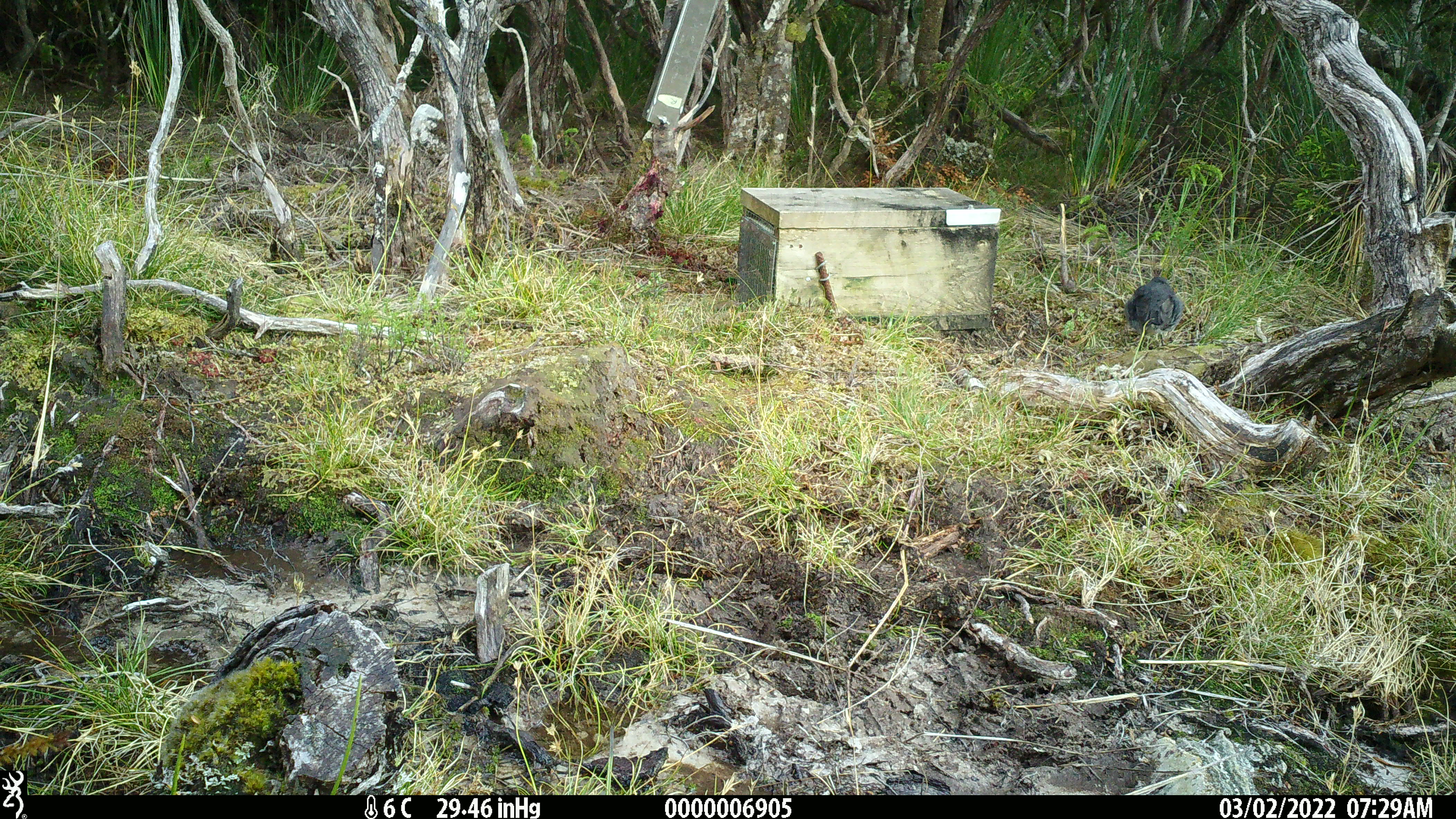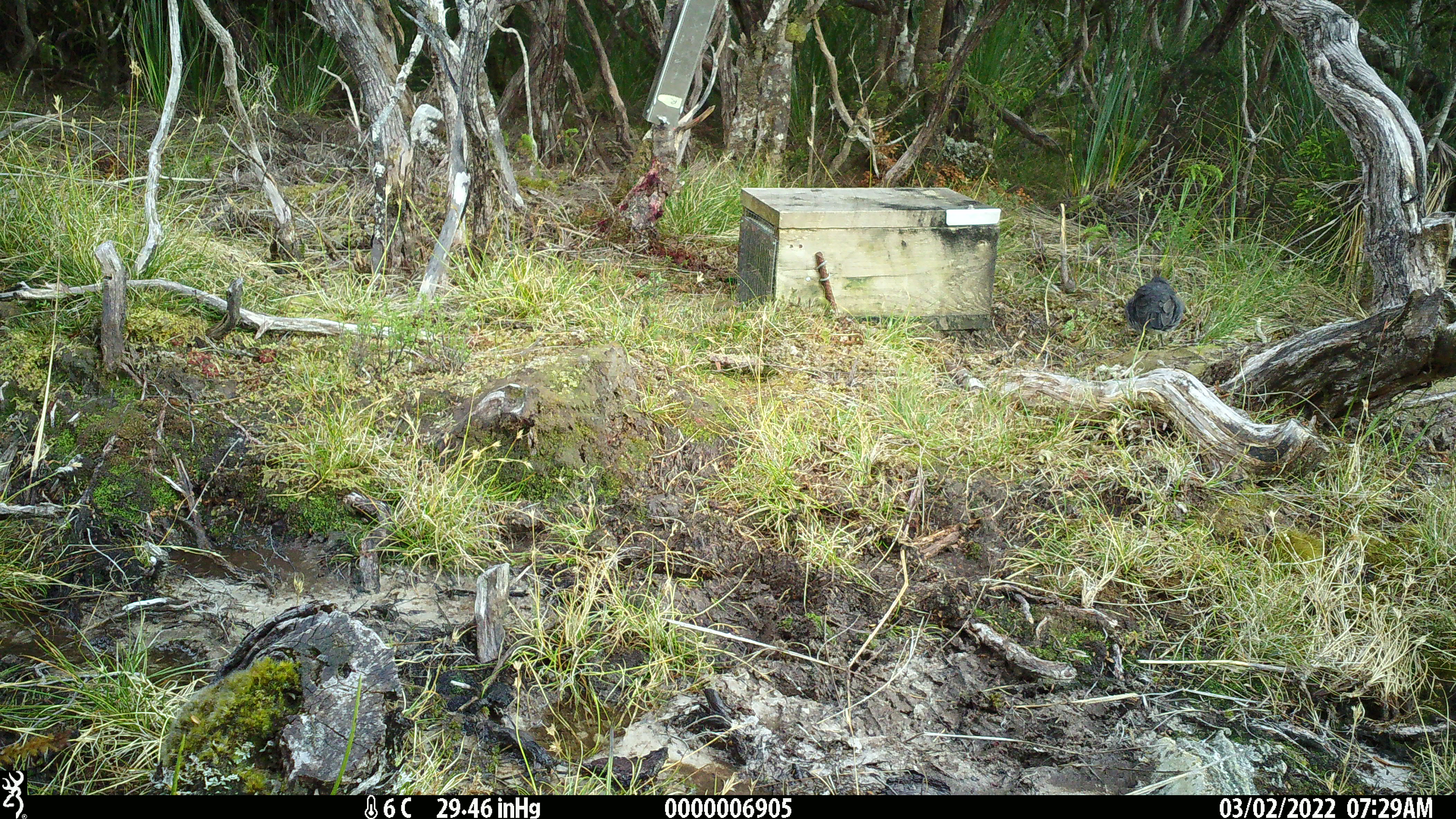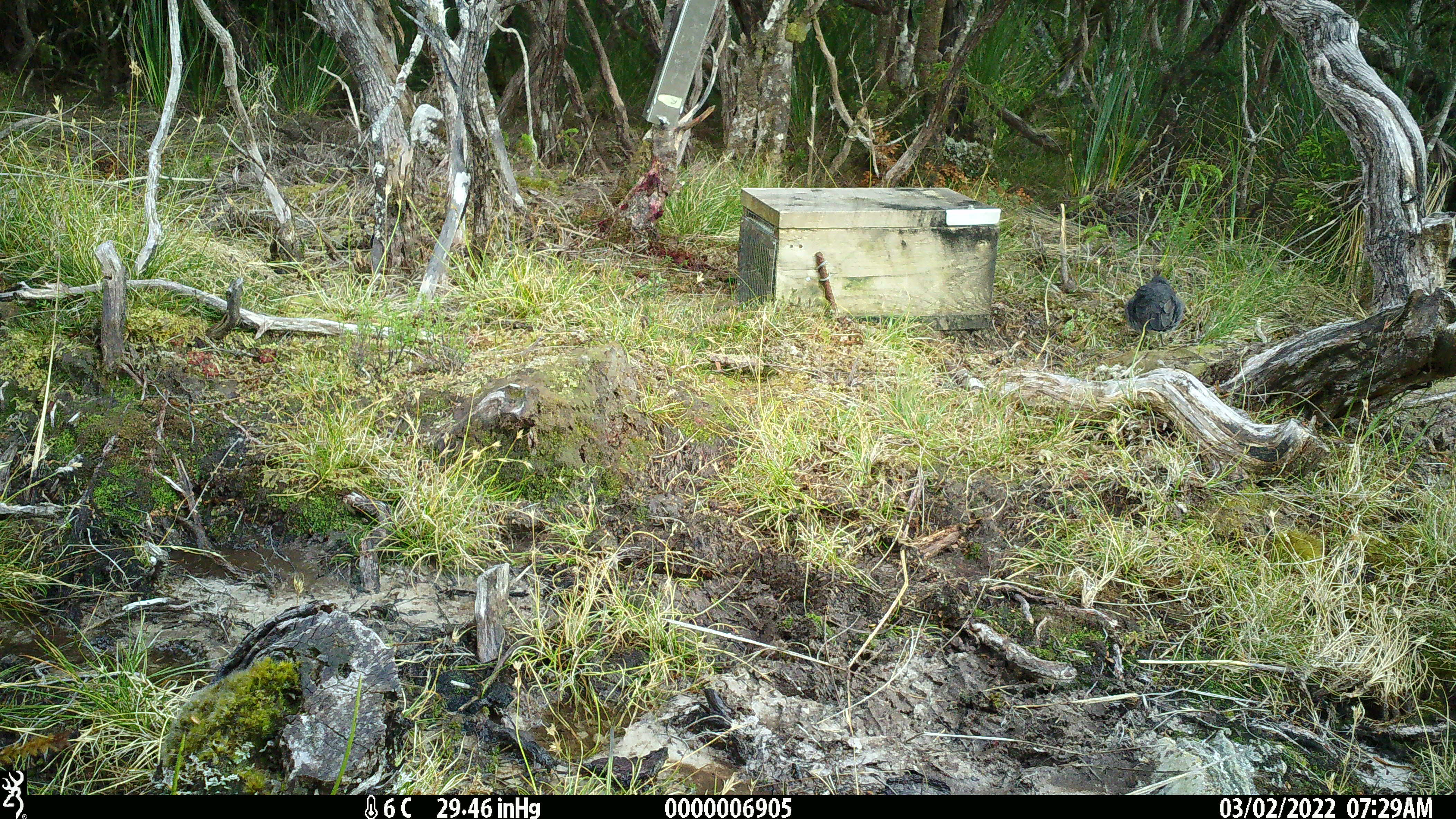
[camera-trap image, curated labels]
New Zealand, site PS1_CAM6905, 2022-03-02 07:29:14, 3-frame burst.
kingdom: Animalia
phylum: Chordata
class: Aves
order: Passeriformes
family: Petroicidae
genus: Petroica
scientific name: Petroica australis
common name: new zealand robin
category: robin